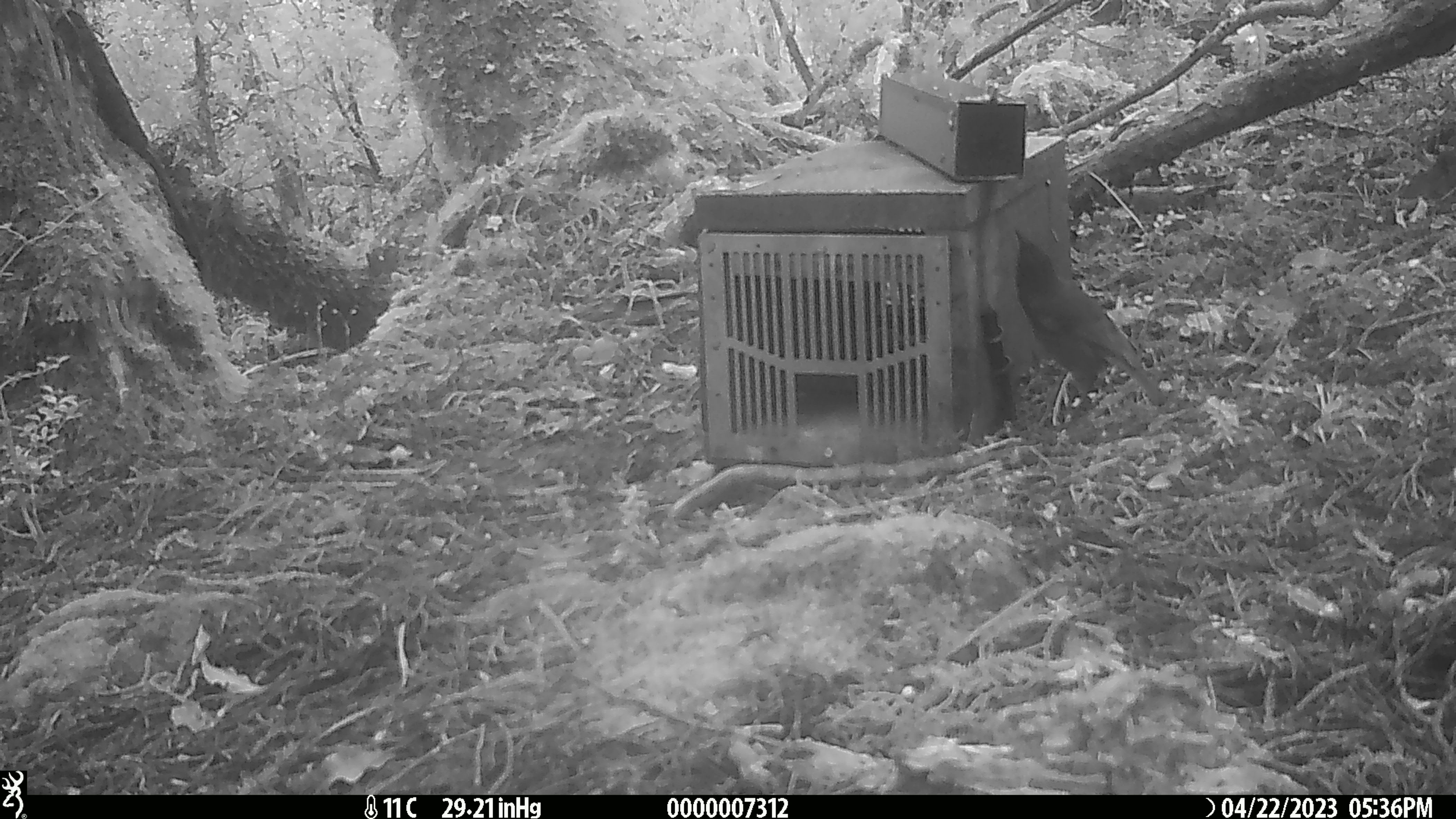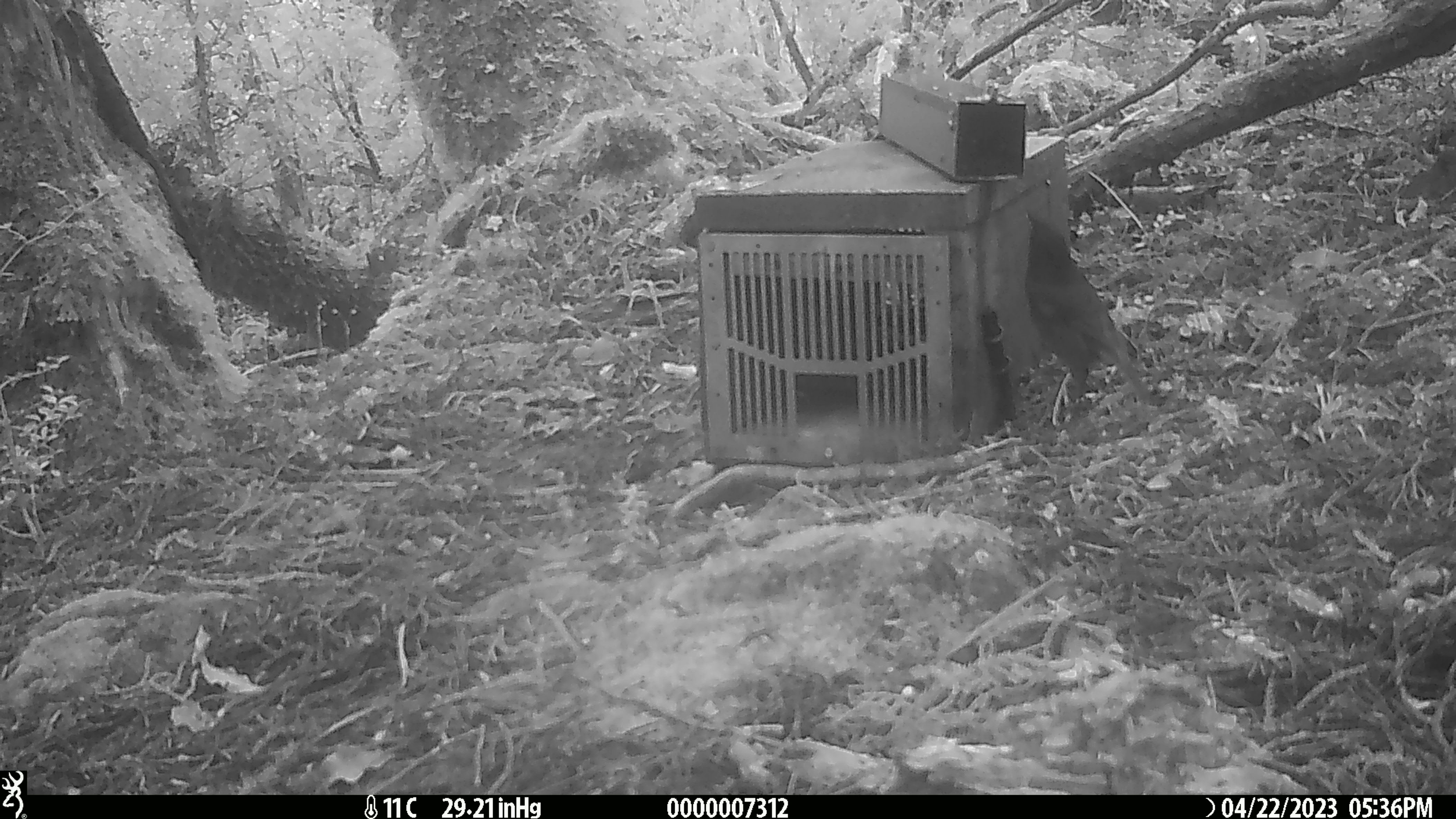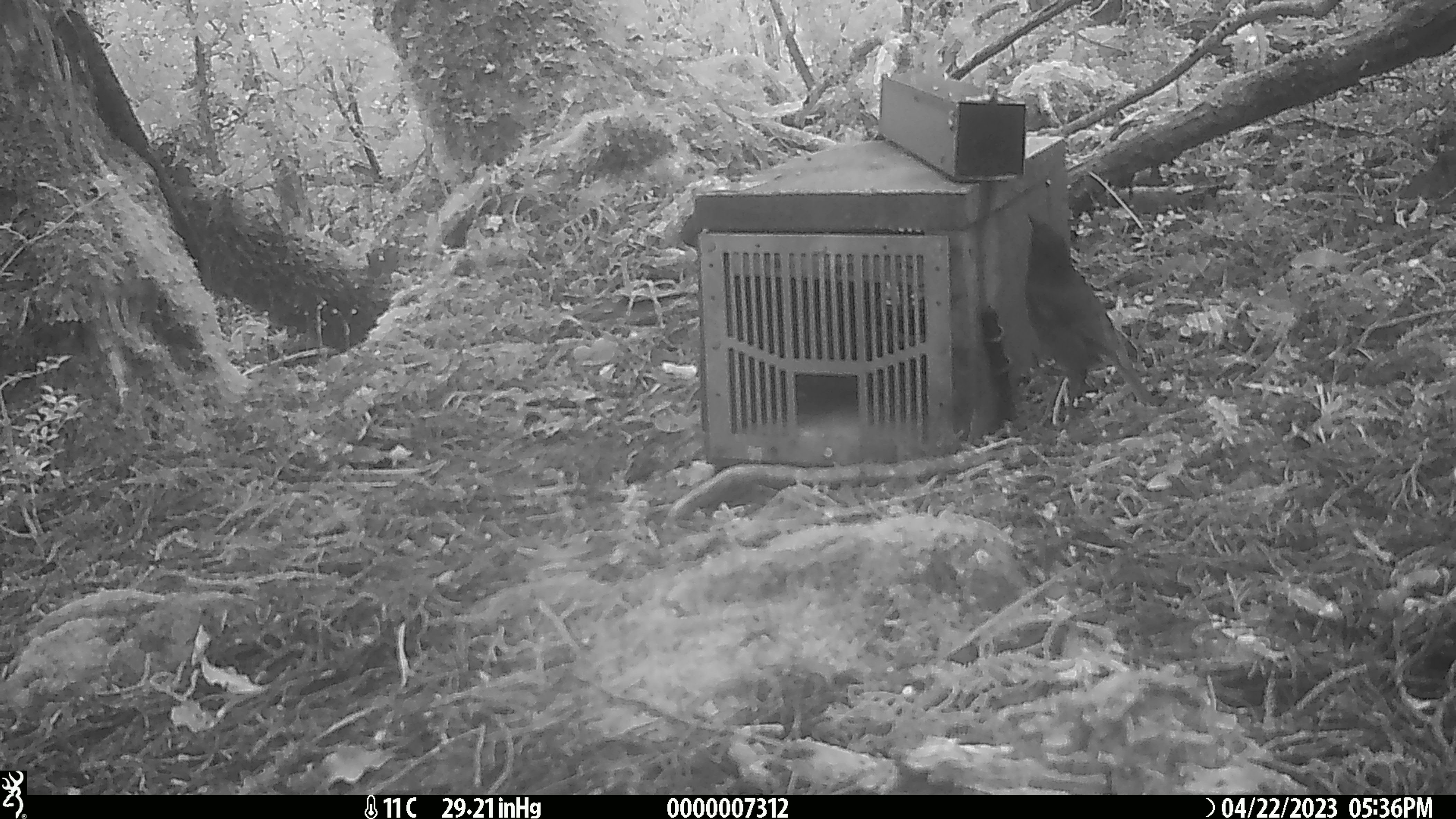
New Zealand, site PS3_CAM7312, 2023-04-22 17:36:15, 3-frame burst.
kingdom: Animalia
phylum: Chordata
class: Aves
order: Passeriformes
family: Petroicidae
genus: Petroica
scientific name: Petroica australis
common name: new zealand robin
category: robin